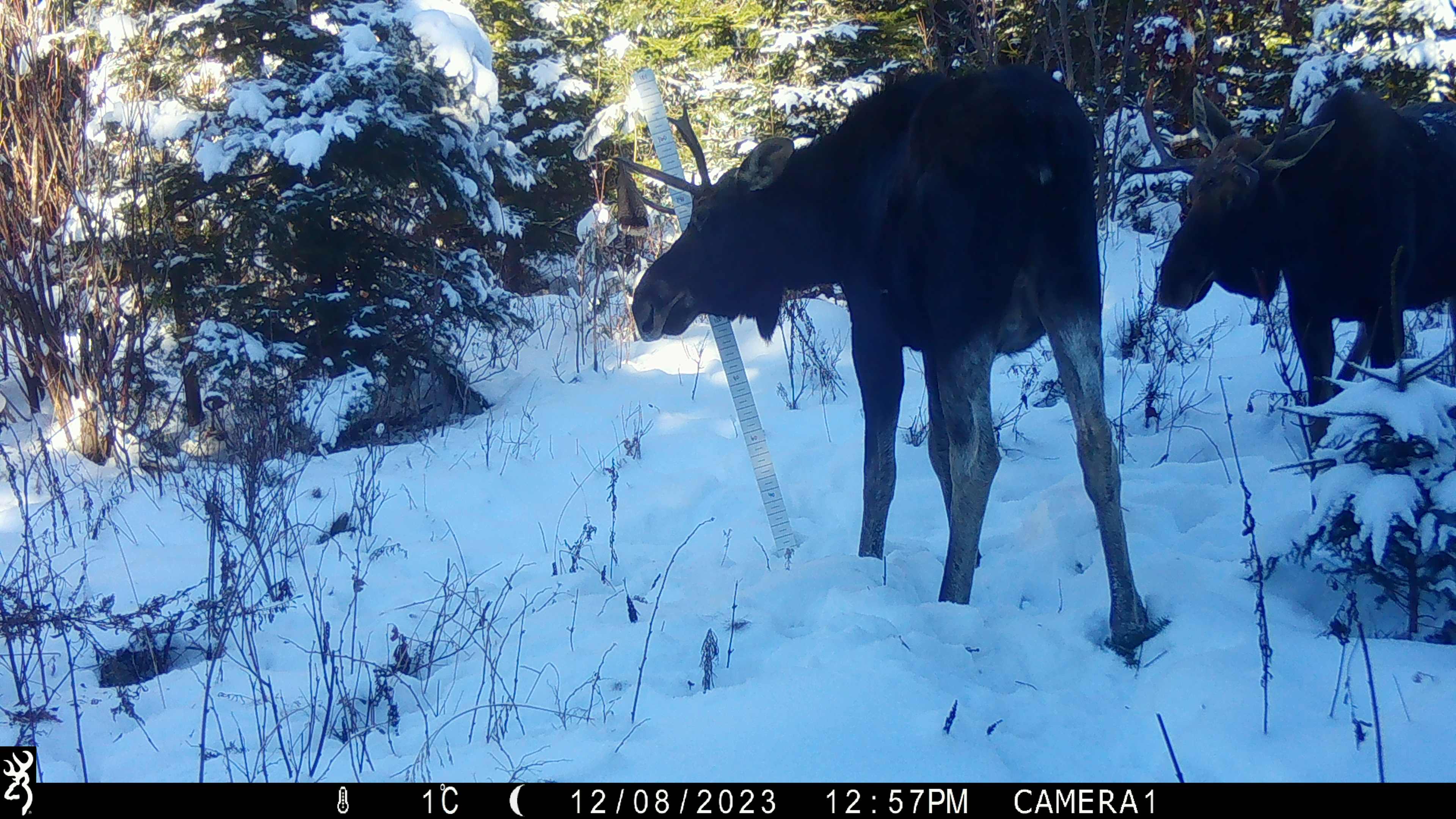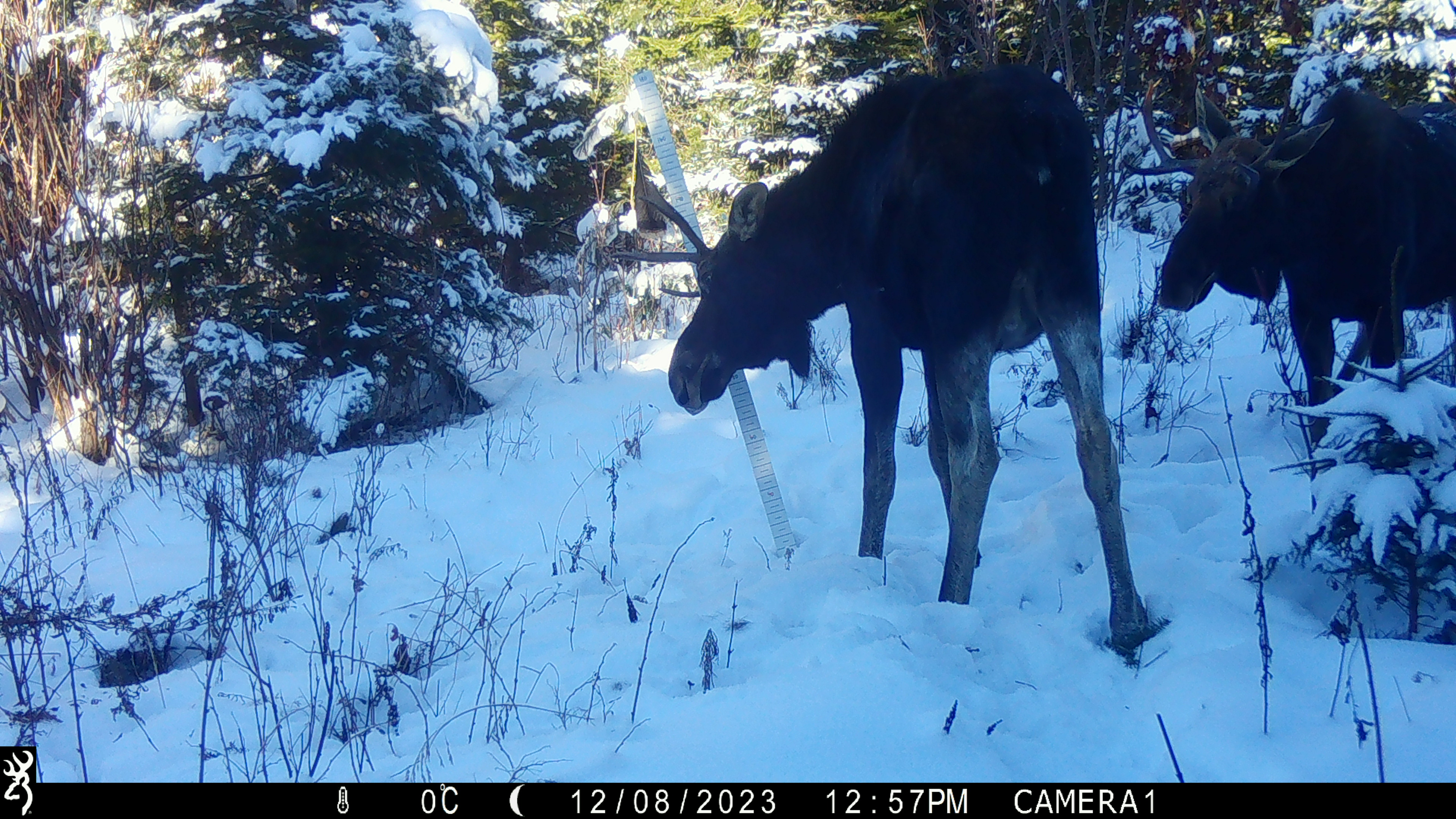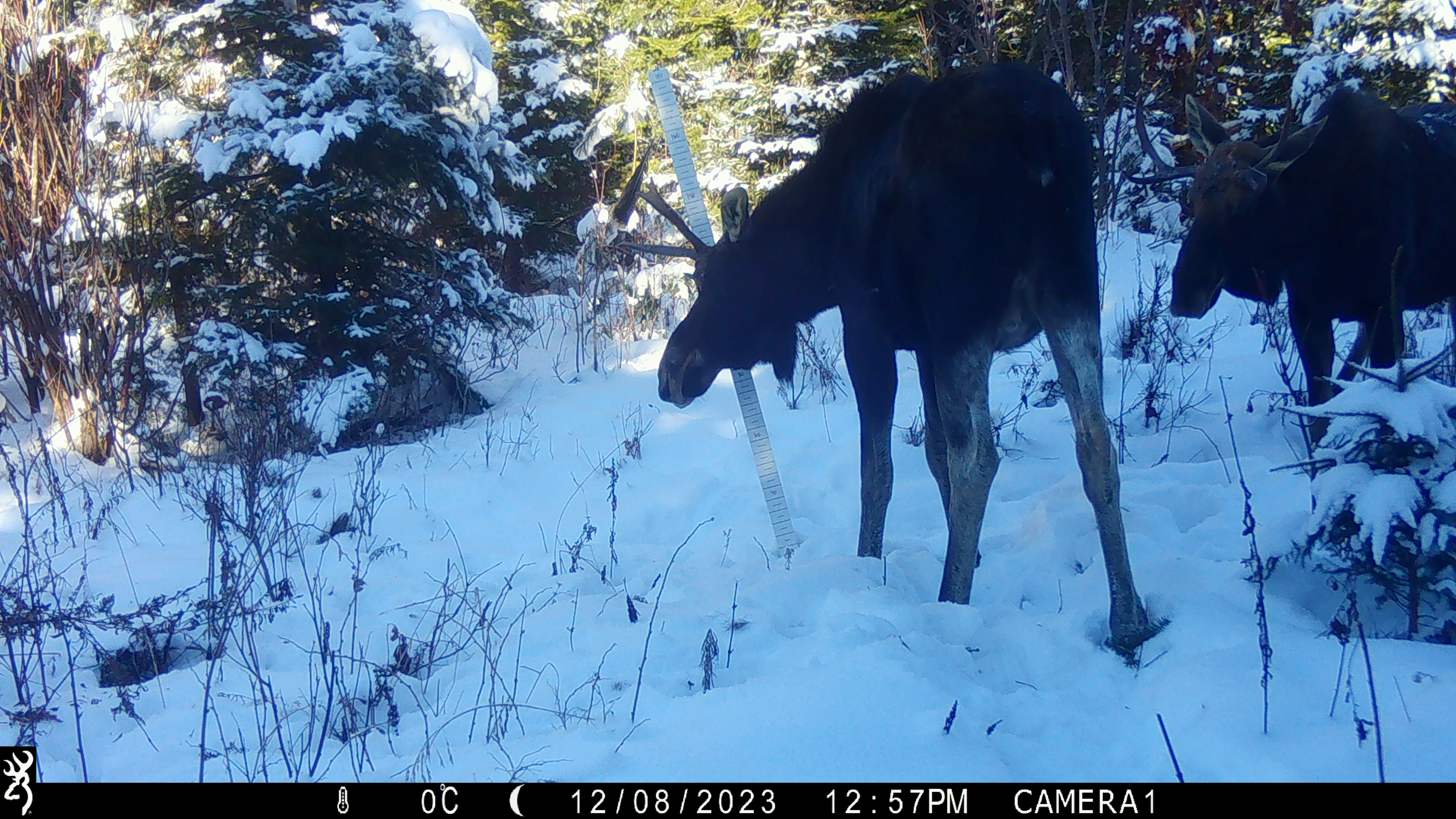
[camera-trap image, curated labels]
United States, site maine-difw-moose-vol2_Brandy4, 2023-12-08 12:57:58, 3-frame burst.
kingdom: Animalia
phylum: Chordata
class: Mammalia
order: Artiodactyla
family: Cervidae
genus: Alces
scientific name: Alces alces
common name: moose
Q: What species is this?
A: Moose (Alces alces).